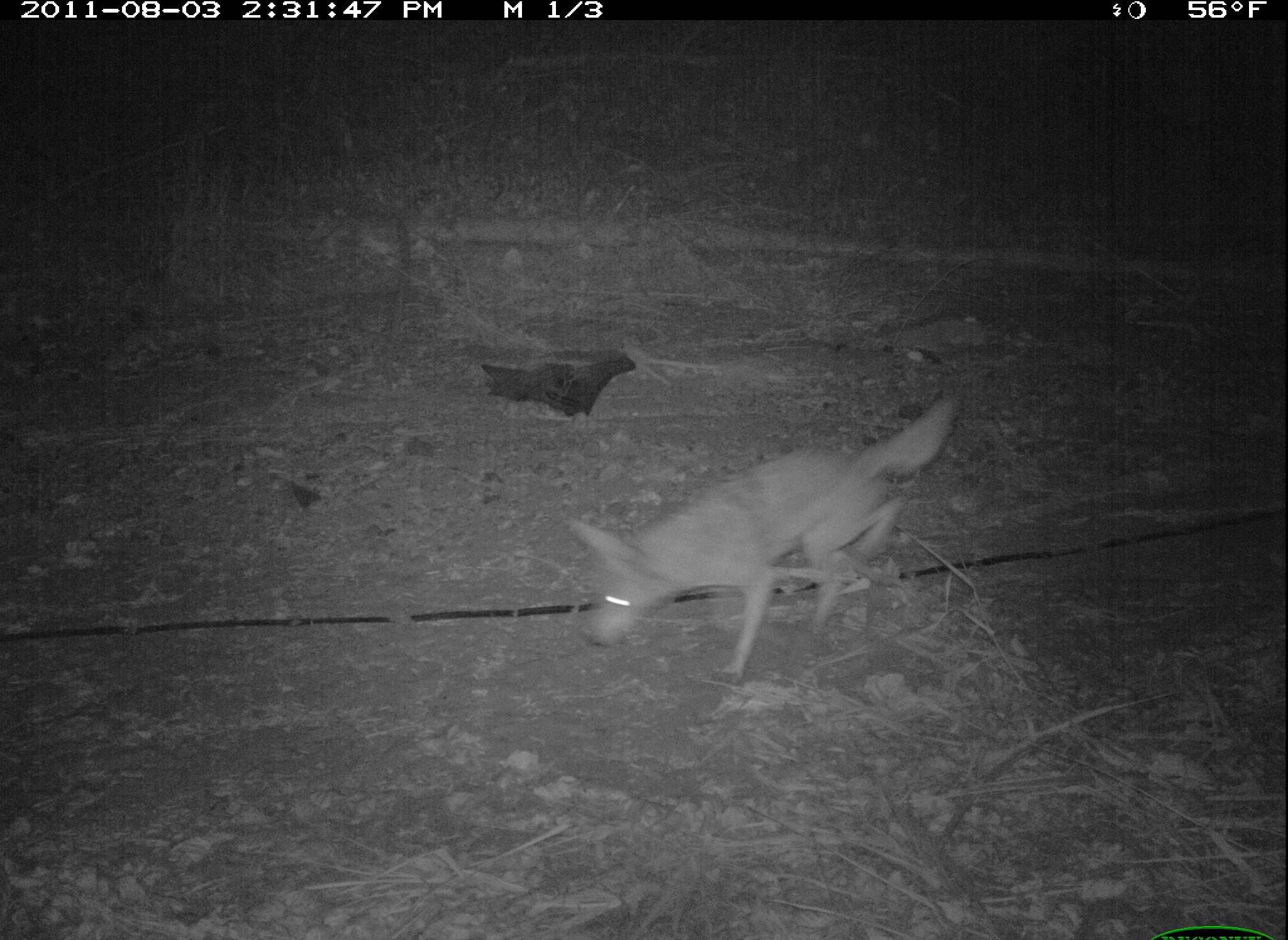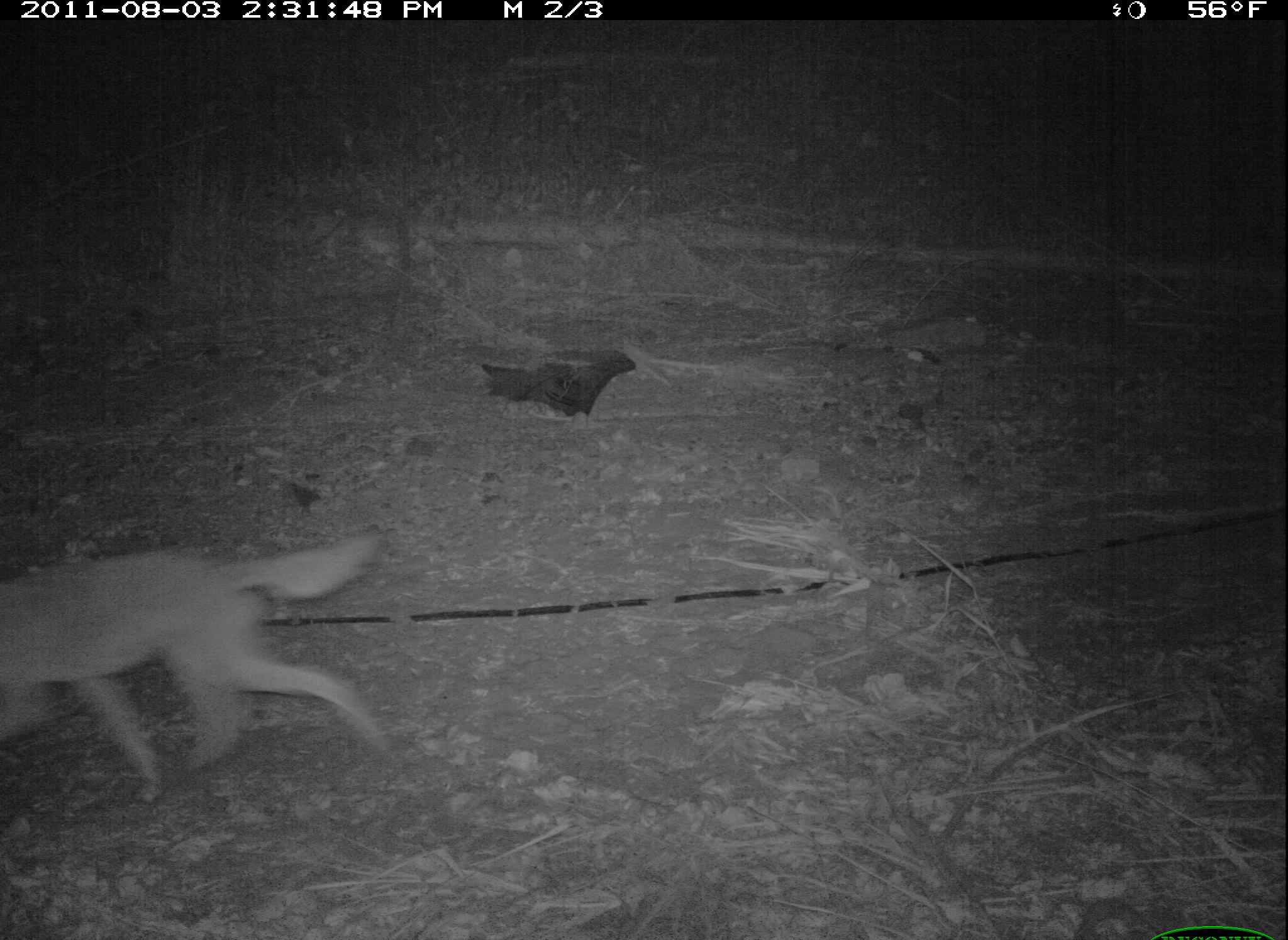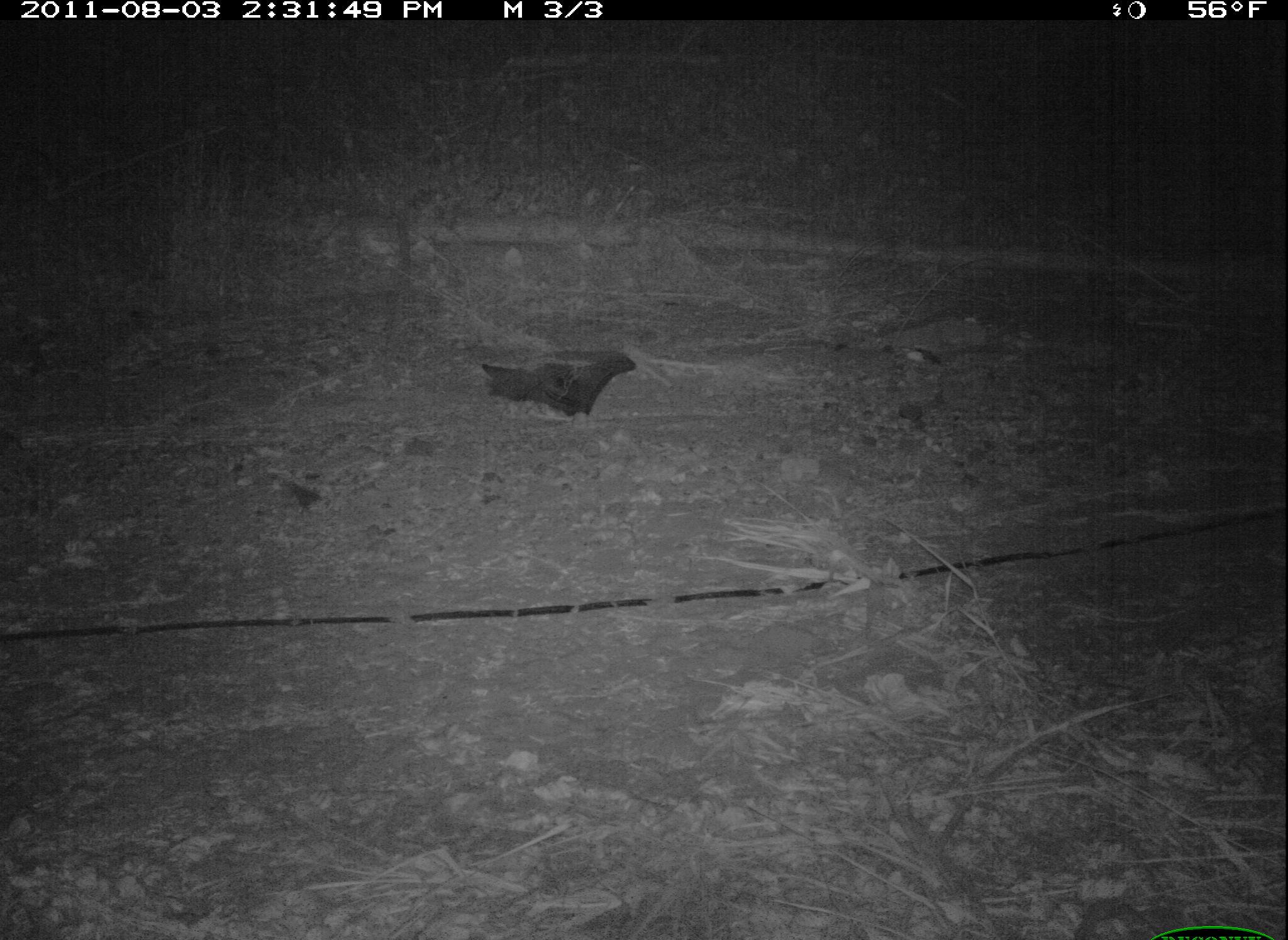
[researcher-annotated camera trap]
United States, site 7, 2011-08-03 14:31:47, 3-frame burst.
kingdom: Animalia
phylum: Chordata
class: Mammalia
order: Carnivora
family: Canidae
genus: Canis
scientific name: Canis latrans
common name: coyote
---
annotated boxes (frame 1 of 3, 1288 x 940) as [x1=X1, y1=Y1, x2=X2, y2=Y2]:
coyote: [x1=570, y1=398, x2=961, y2=686]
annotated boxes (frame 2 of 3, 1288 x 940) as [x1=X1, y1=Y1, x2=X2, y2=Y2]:
coyote: [x1=0, y1=519, x2=401, y2=823]